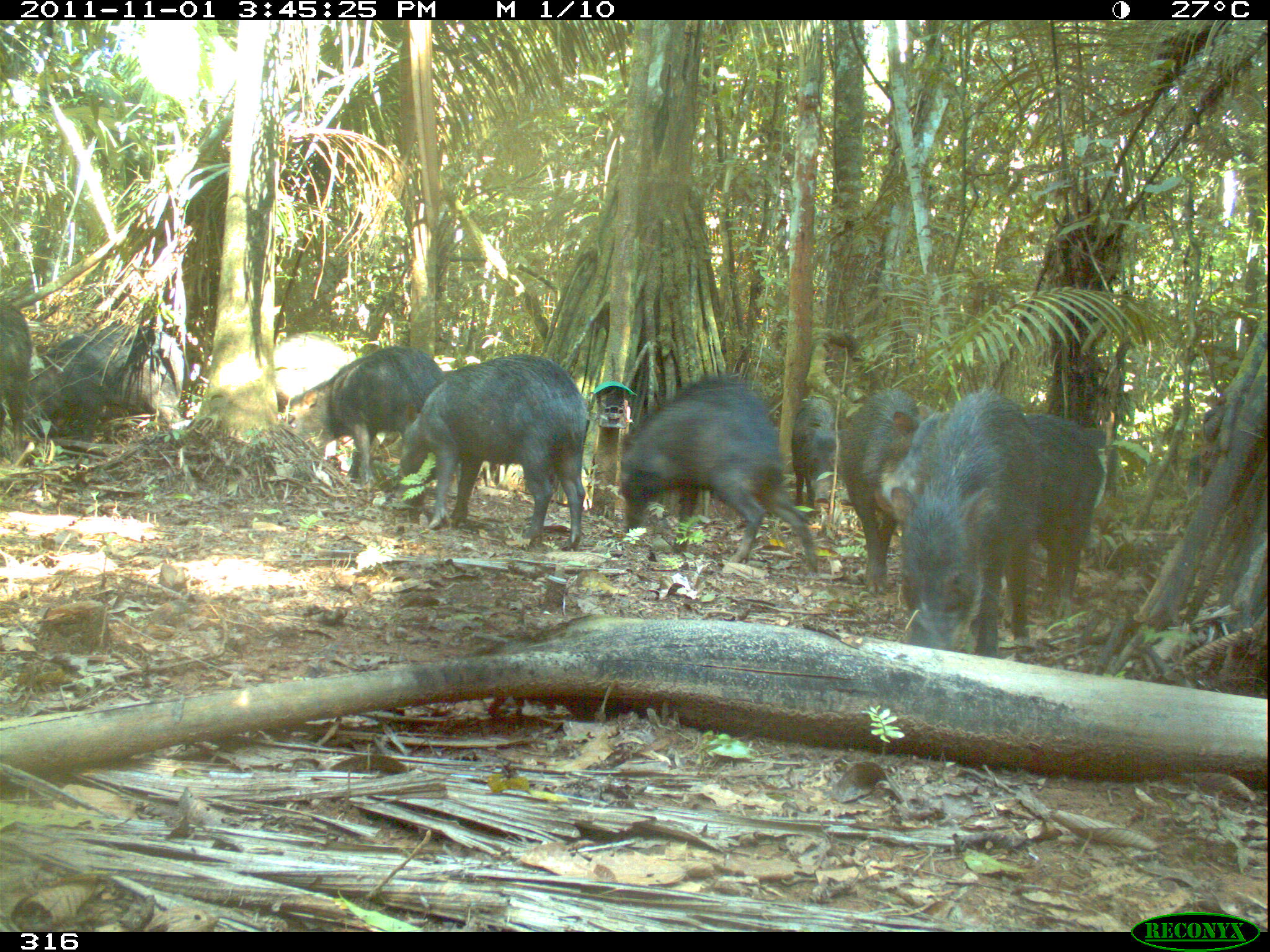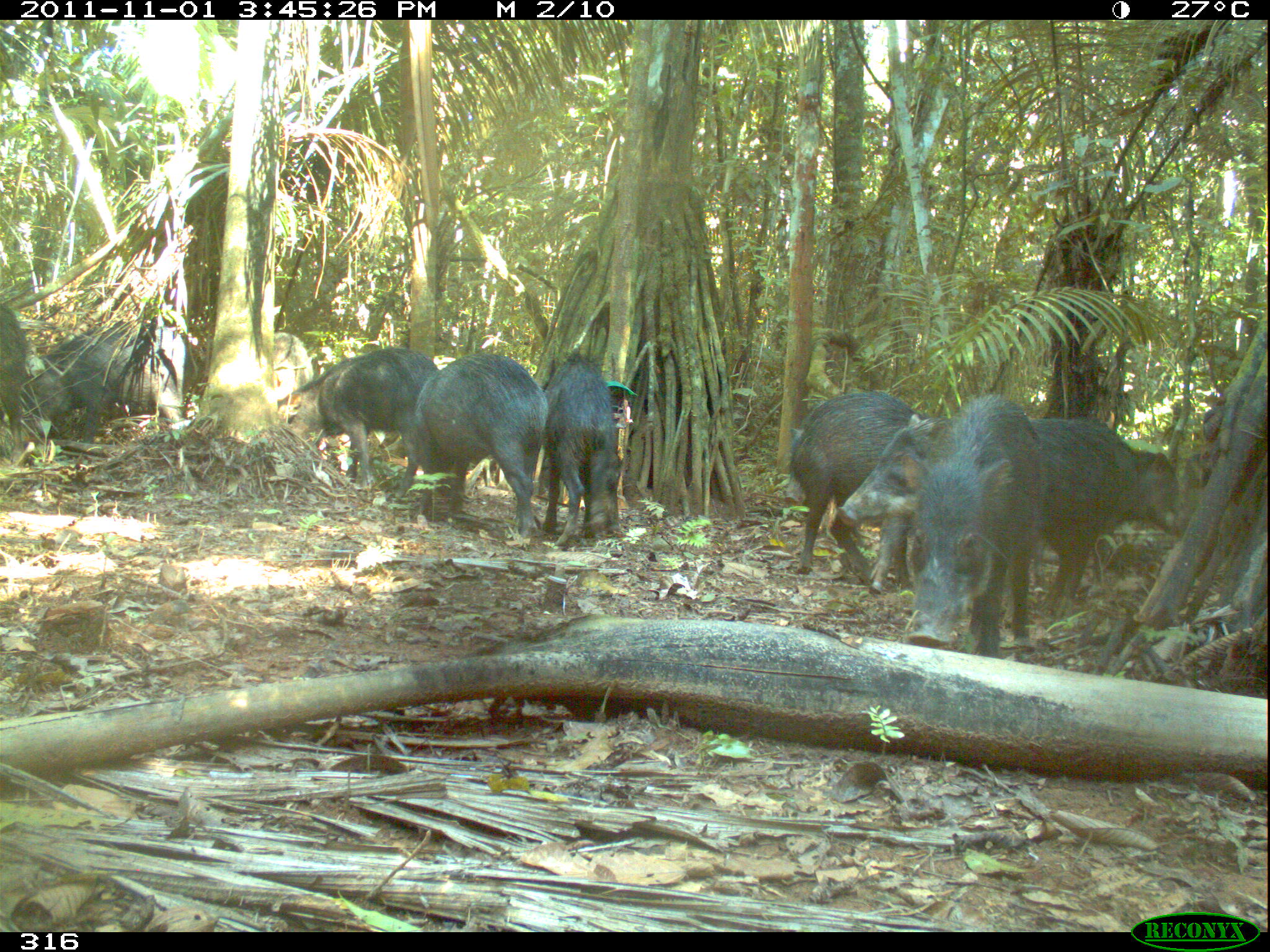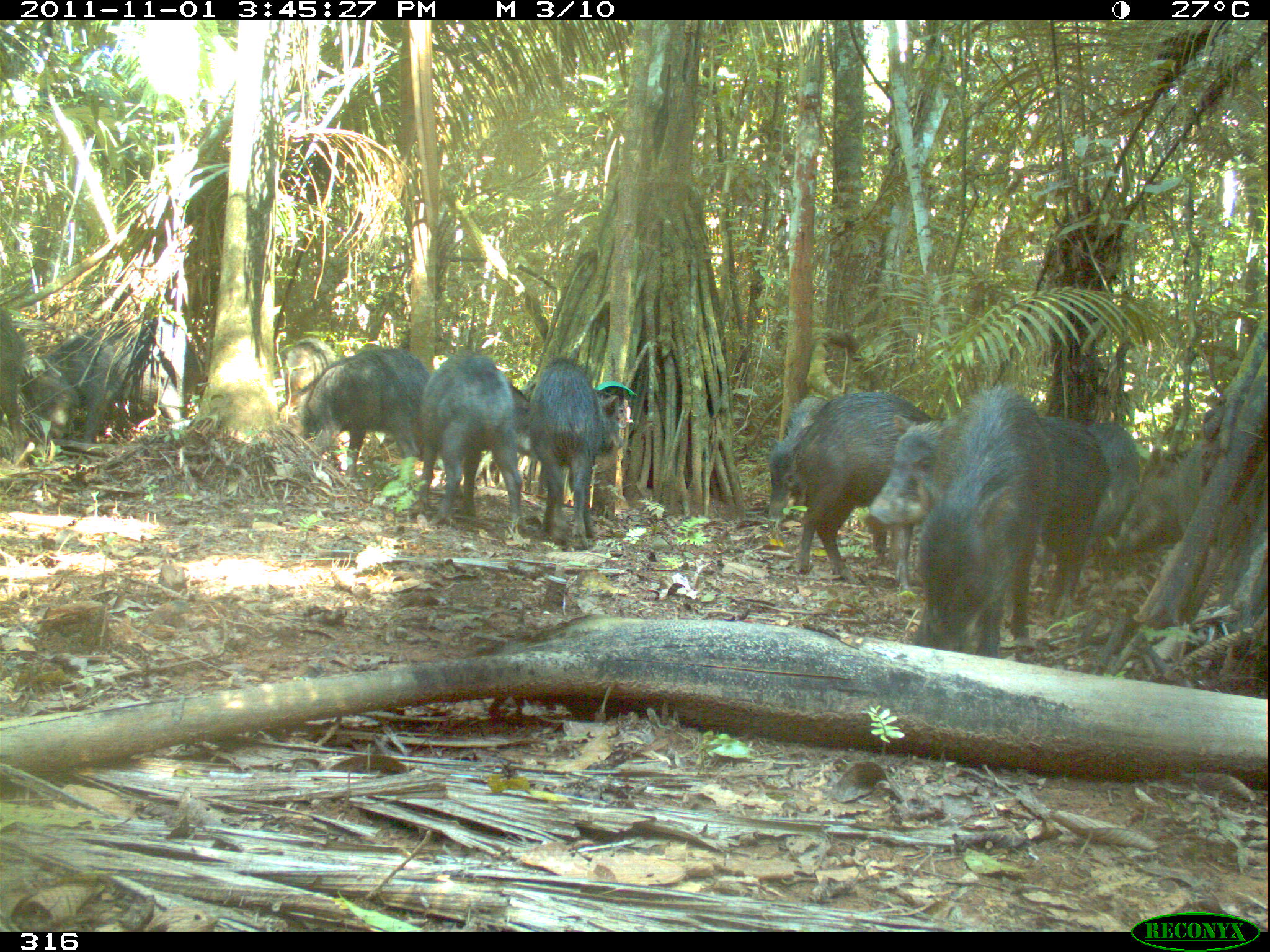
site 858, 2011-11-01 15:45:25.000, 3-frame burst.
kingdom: Animalia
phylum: Chordata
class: Mammalia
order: Artiodactyla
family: Tayassuidae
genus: Tayassu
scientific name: Tayassu pecari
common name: white-lipped peccary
Tayassu pecari (white-lipped peccary).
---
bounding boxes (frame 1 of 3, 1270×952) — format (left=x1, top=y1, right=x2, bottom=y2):
tayassu pecari: (left=872, top=399, right=1107, bottom=608); (left=885, top=385, right=1042, bottom=657); (left=616, top=372, right=823, bottom=574); (left=387, top=354, right=591, bottom=550); (left=22, top=317, right=188, bottom=467); (left=285, top=344, right=449, bottom=486); (left=836, top=383, right=936, bottom=598); (left=788, top=390, right=844, bottom=512); (left=0, top=298, right=34, bottom=451)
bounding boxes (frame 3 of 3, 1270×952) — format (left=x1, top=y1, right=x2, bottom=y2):
tayassu pecari: (left=867, top=411, right=1110, bottom=617); (left=911, top=384, right=1058, bottom=661); (left=793, top=390, right=931, bottom=593); (left=16, top=315, right=200, bottom=443); (left=278, top=346, right=430, bottom=480); (left=417, top=348, right=529, bottom=526); (left=528, top=356, right=621, bottom=550); (left=1098, top=440, right=1213, bottom=557); (left=764, top=390, right=828, bottom=522); (left=1085, top=423, right=1141, bottom=537); (left=0, top=307, right=34, bottom=468); (left=278, top=337, right=338, bottom=420)